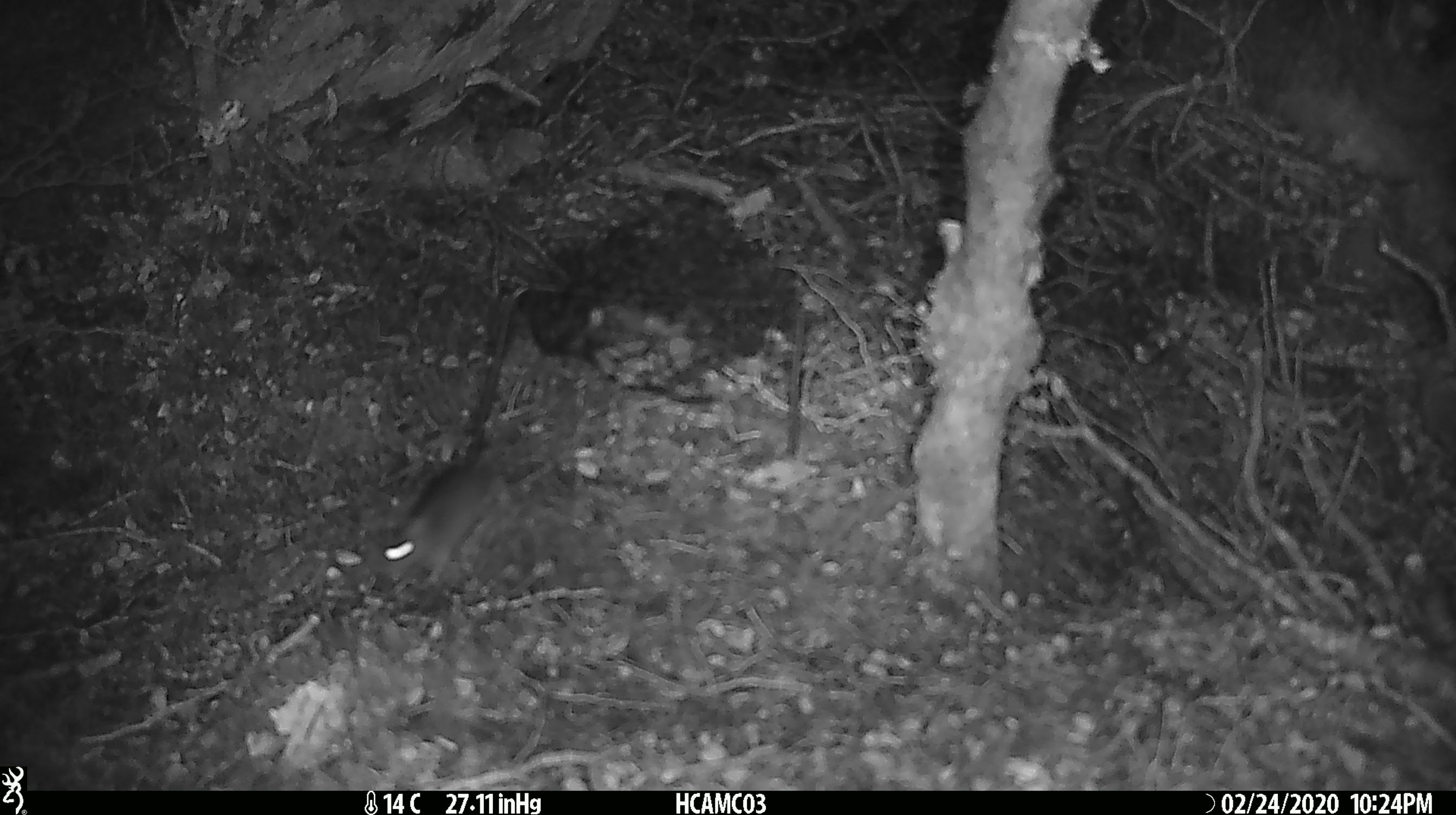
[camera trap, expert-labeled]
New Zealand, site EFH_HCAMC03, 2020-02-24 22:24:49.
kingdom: Animalia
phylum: Chordata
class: Mammalia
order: Rodentia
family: Muridae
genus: Mus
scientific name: Mus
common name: mouse